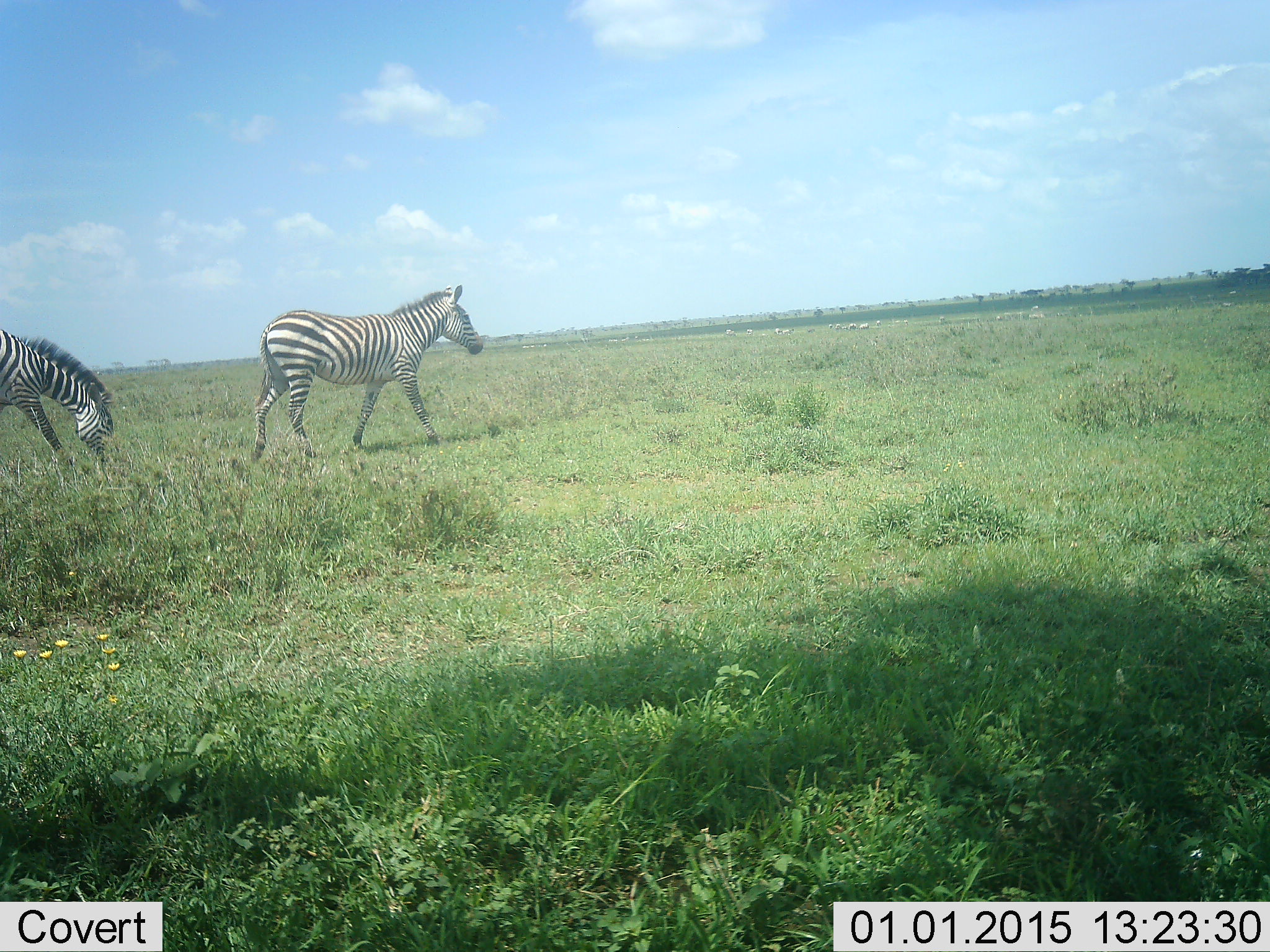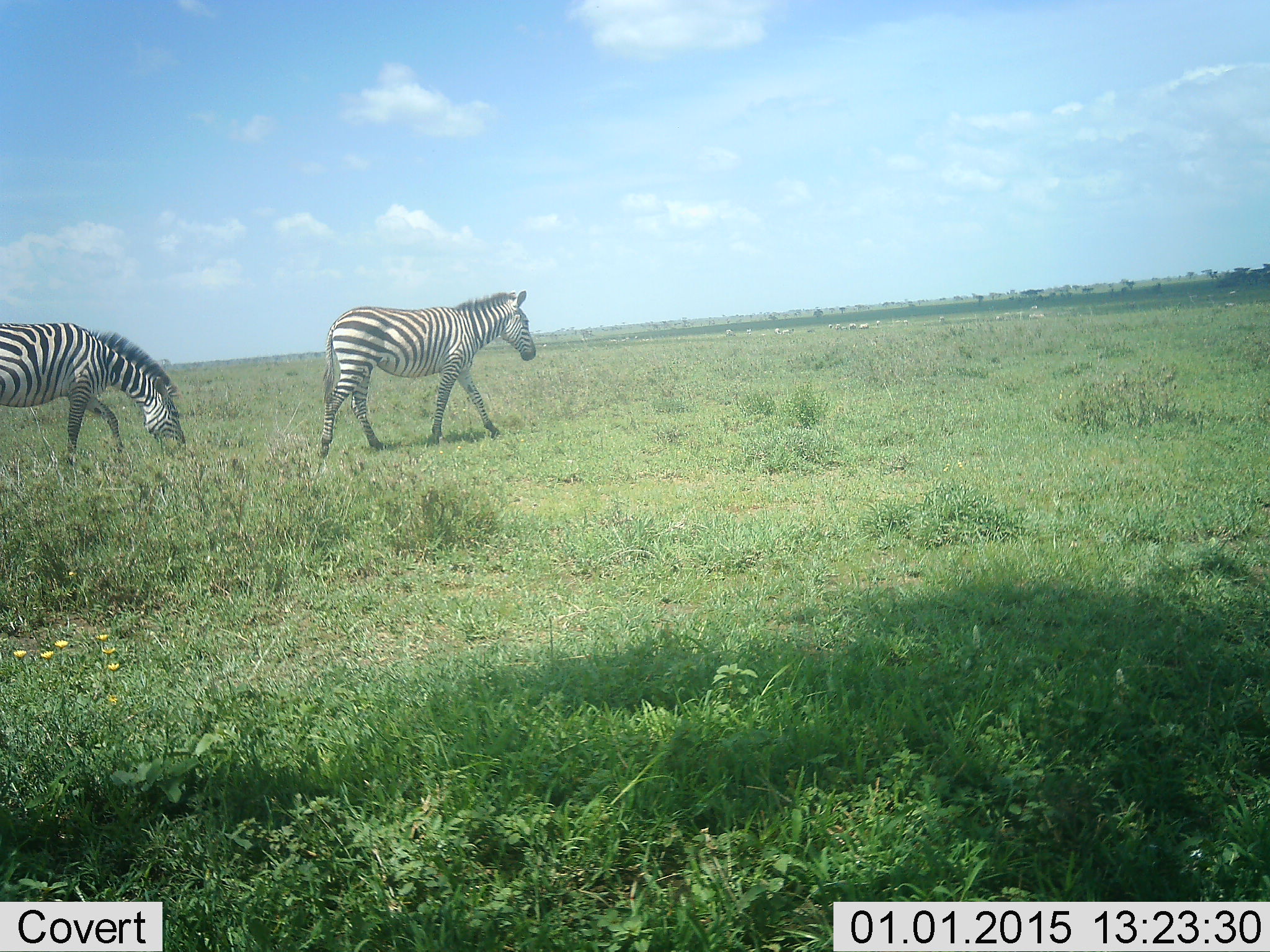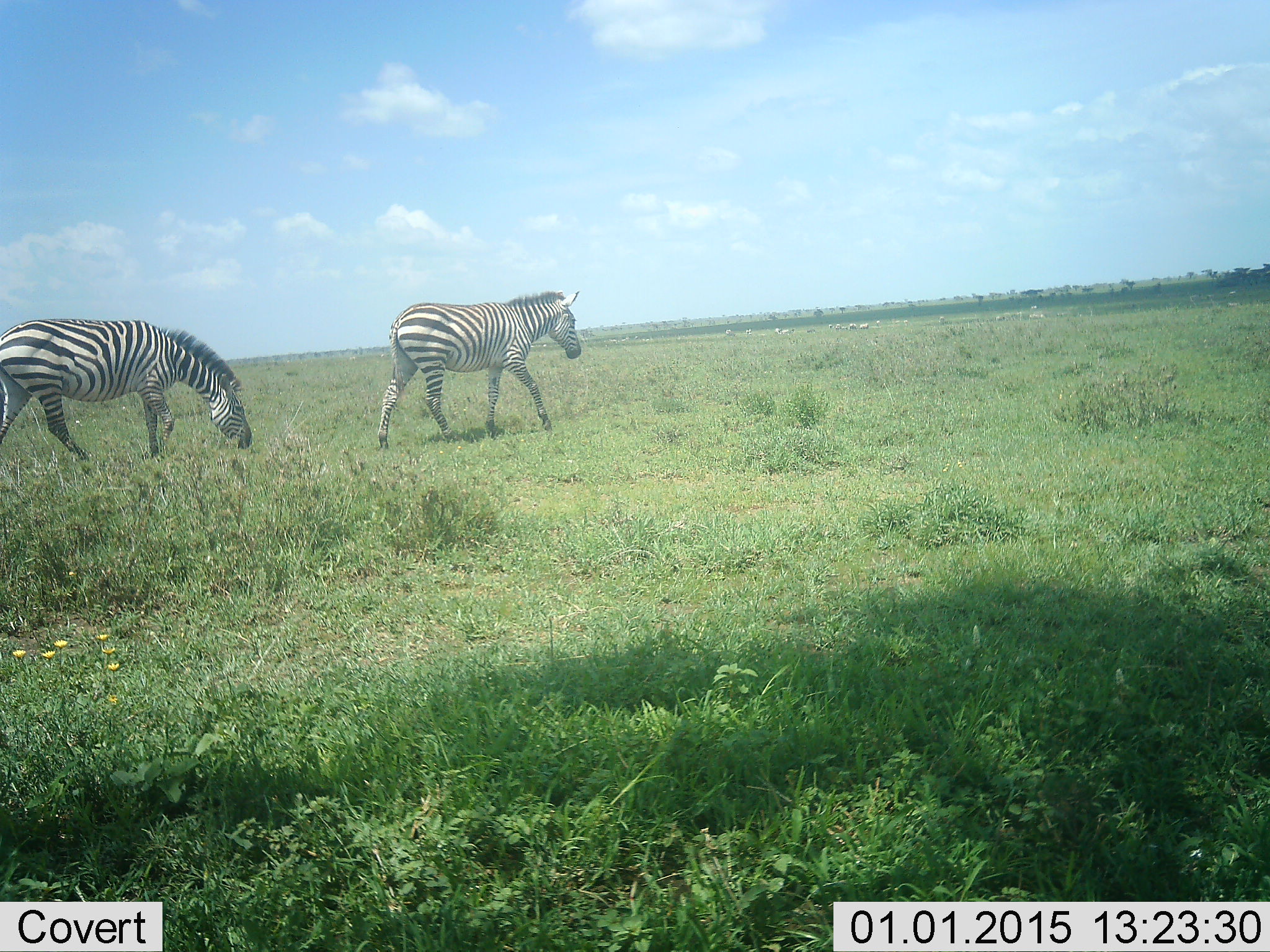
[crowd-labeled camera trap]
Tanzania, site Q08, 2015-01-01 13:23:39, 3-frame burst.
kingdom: Animalia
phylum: Chordata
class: Mammalia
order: Perissodactyla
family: Equidae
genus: Equus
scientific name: Equus quagga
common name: plains zebra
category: zebra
Zebra (plains zebra) (Equus quagga), count 2. Behavior (volunteer vote fractions): standing 0%, resting 0%, moving 100%, interacting 0%. Young present (vote fraction): 0%. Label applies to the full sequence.